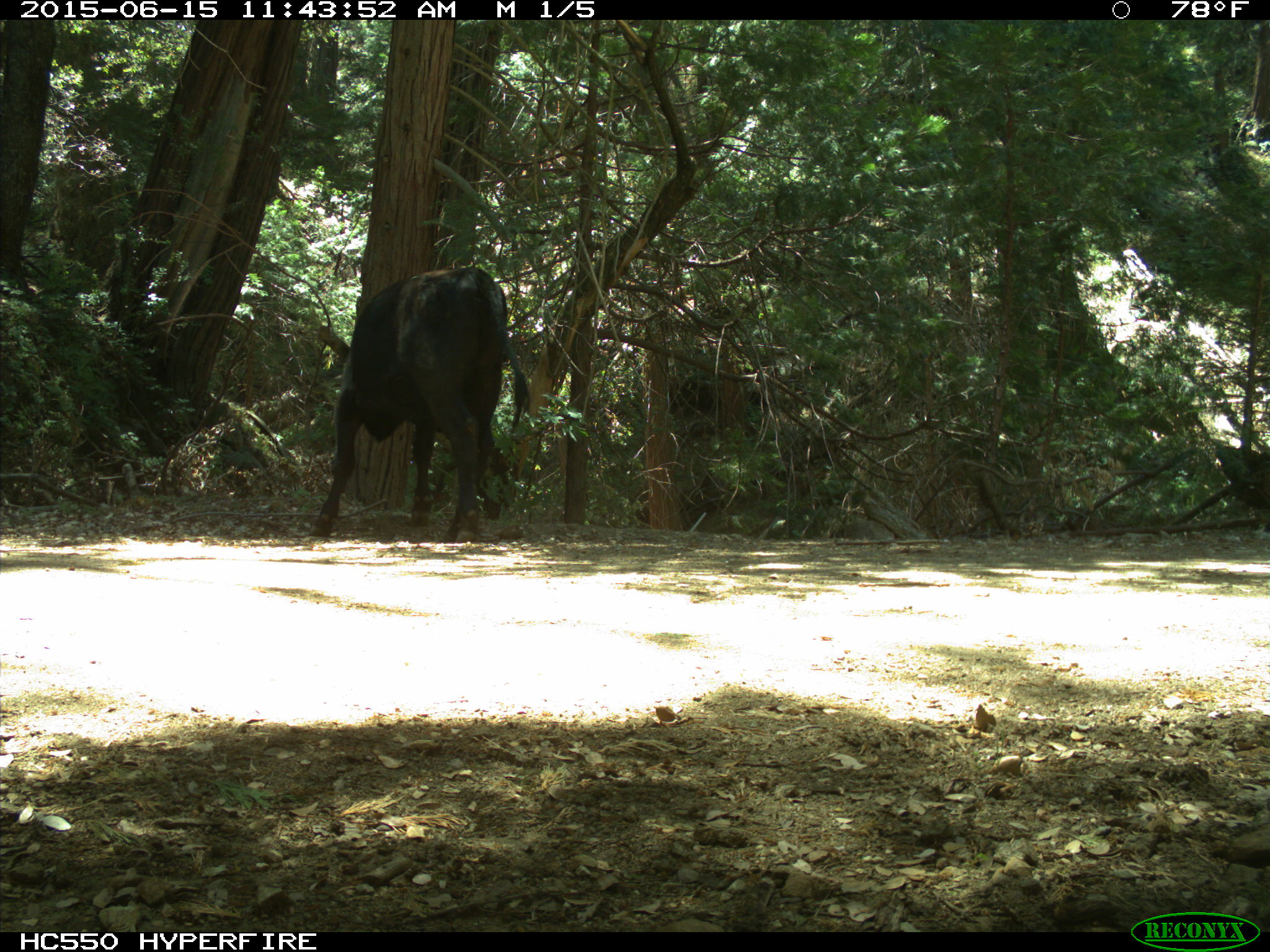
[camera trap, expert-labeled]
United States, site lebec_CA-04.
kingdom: Animalia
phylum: Chordata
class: Mammalia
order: Artiodactyla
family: Bovidae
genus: Bos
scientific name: Bos taurus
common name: domestic cow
Bos taurus (domestic cow).